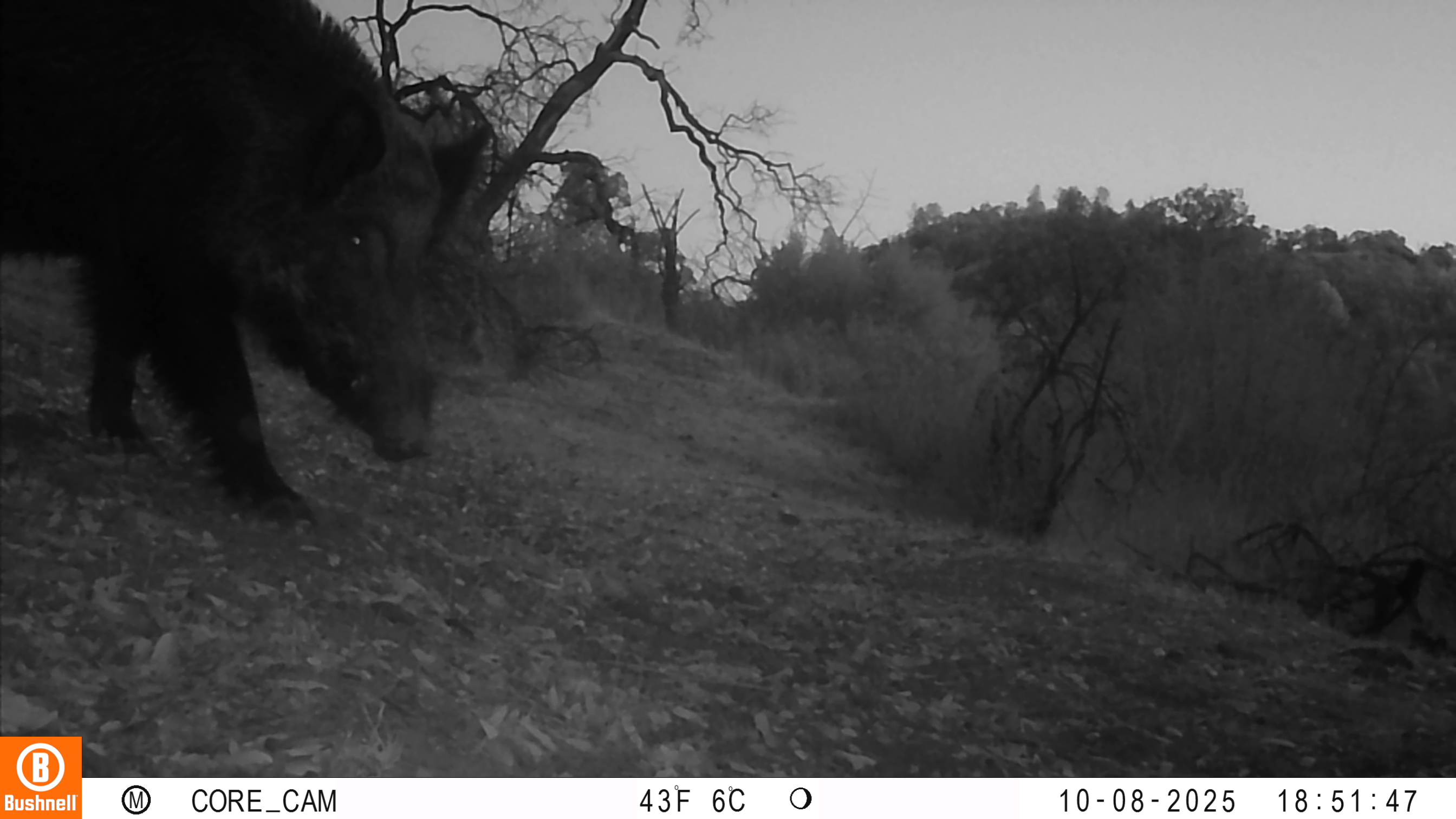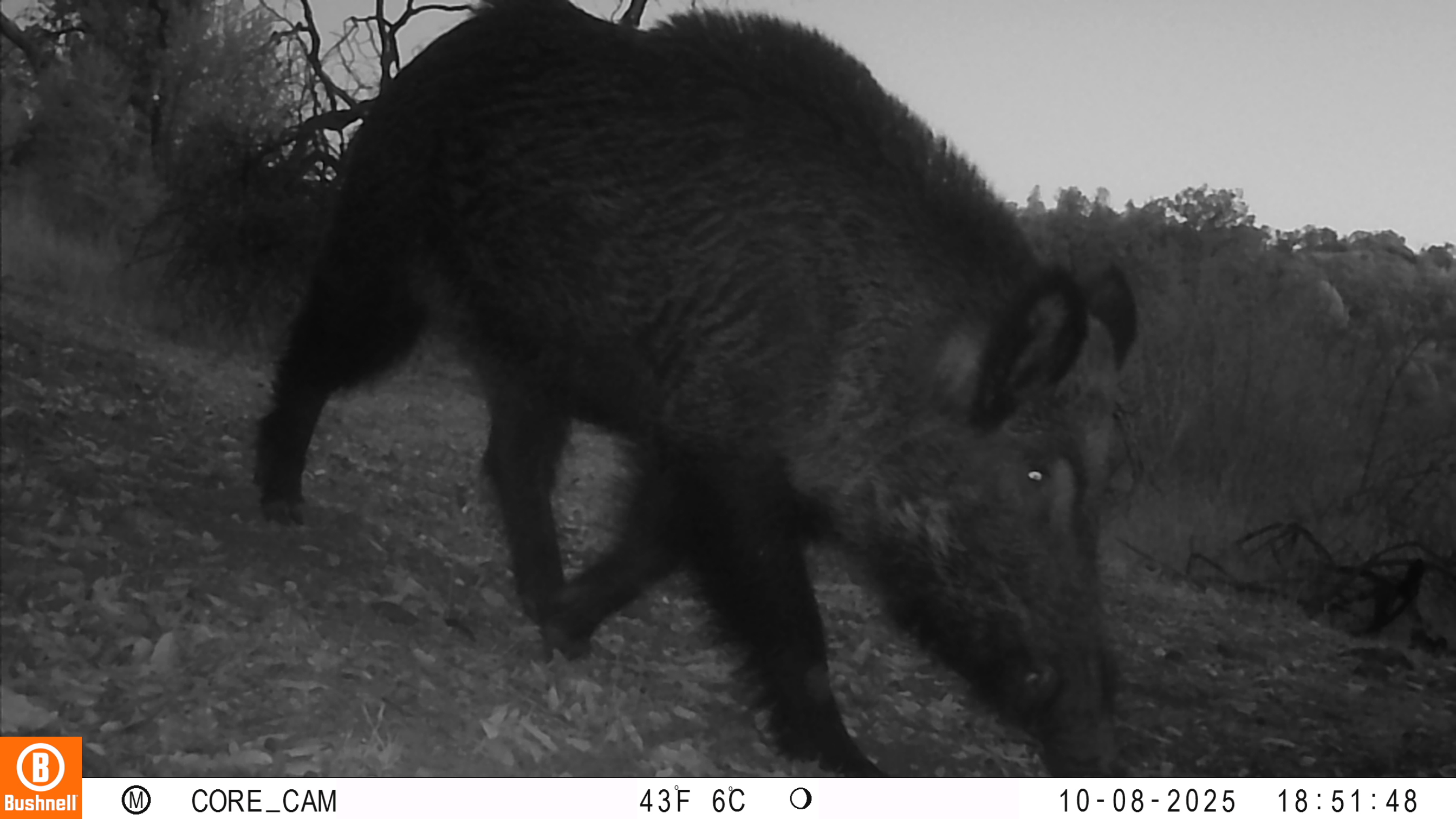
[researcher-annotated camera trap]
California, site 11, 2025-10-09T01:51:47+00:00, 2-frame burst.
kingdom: Animalia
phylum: Chordata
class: Mammalia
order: Artiodactyla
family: Suidae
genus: Sus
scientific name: Sus scrofa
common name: wild boar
Wild boar (Sus scrofa).